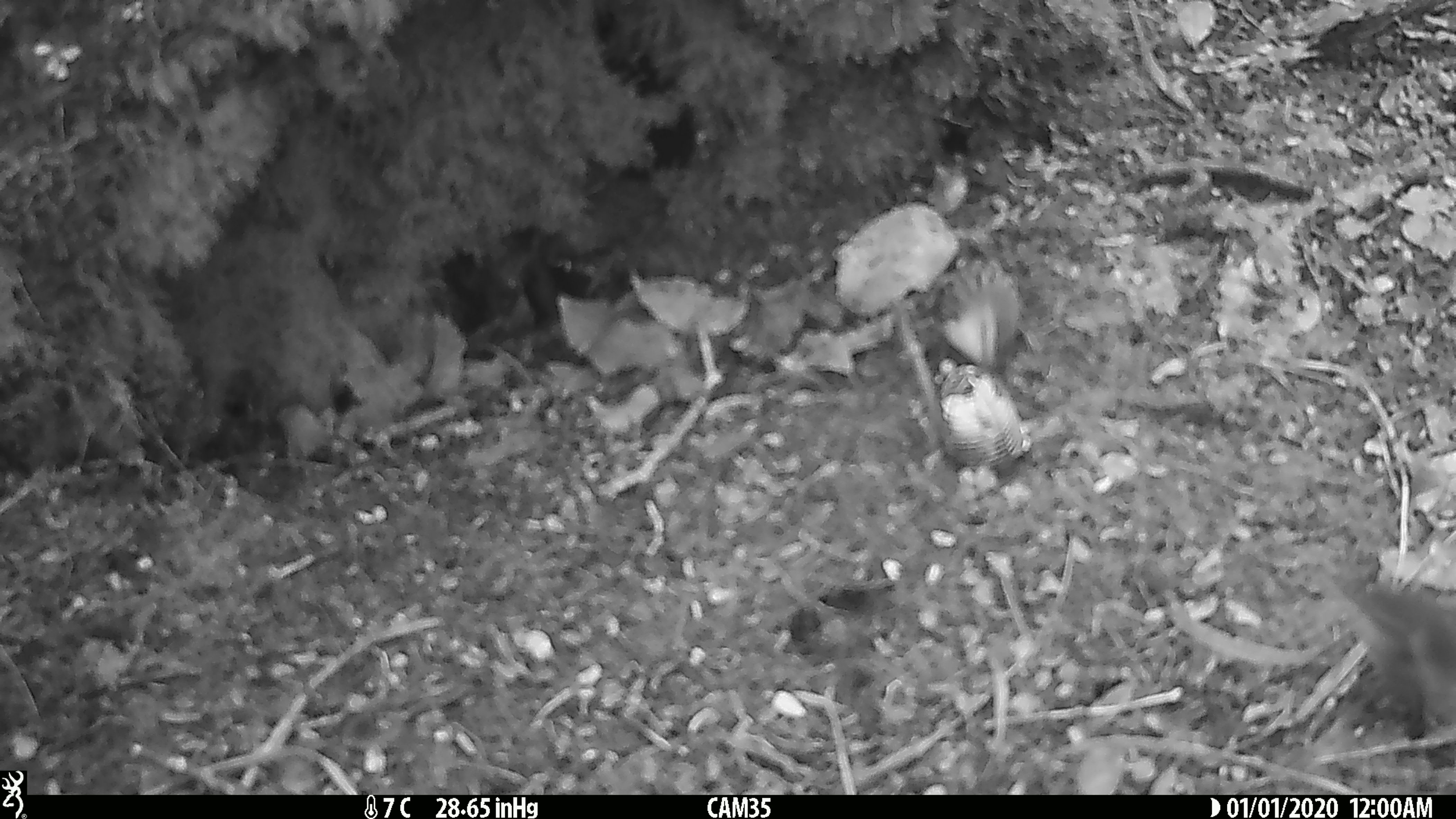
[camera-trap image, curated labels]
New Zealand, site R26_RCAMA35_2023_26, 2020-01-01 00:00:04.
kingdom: Animalia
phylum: Chordata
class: Aves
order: Passeriformes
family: Acanthisittidae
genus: Acanthisitta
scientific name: Acanthisitta chloris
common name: rifleman